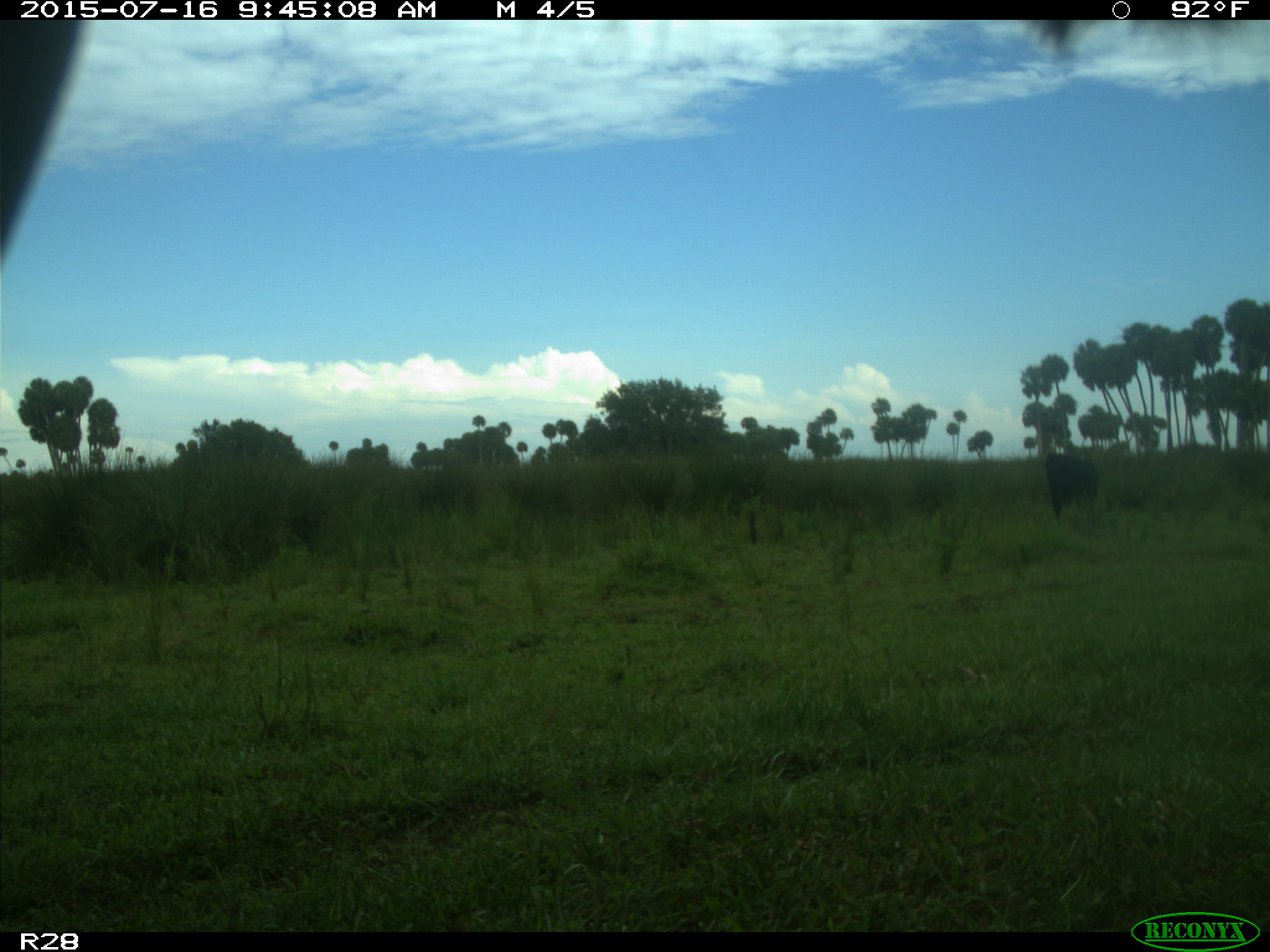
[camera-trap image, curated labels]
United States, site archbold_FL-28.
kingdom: Animalia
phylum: Chordata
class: Mammalia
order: Artiodactyla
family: Bovidae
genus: Bos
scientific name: Bos taurus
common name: domestic cow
Bos taurus (domestic cow).